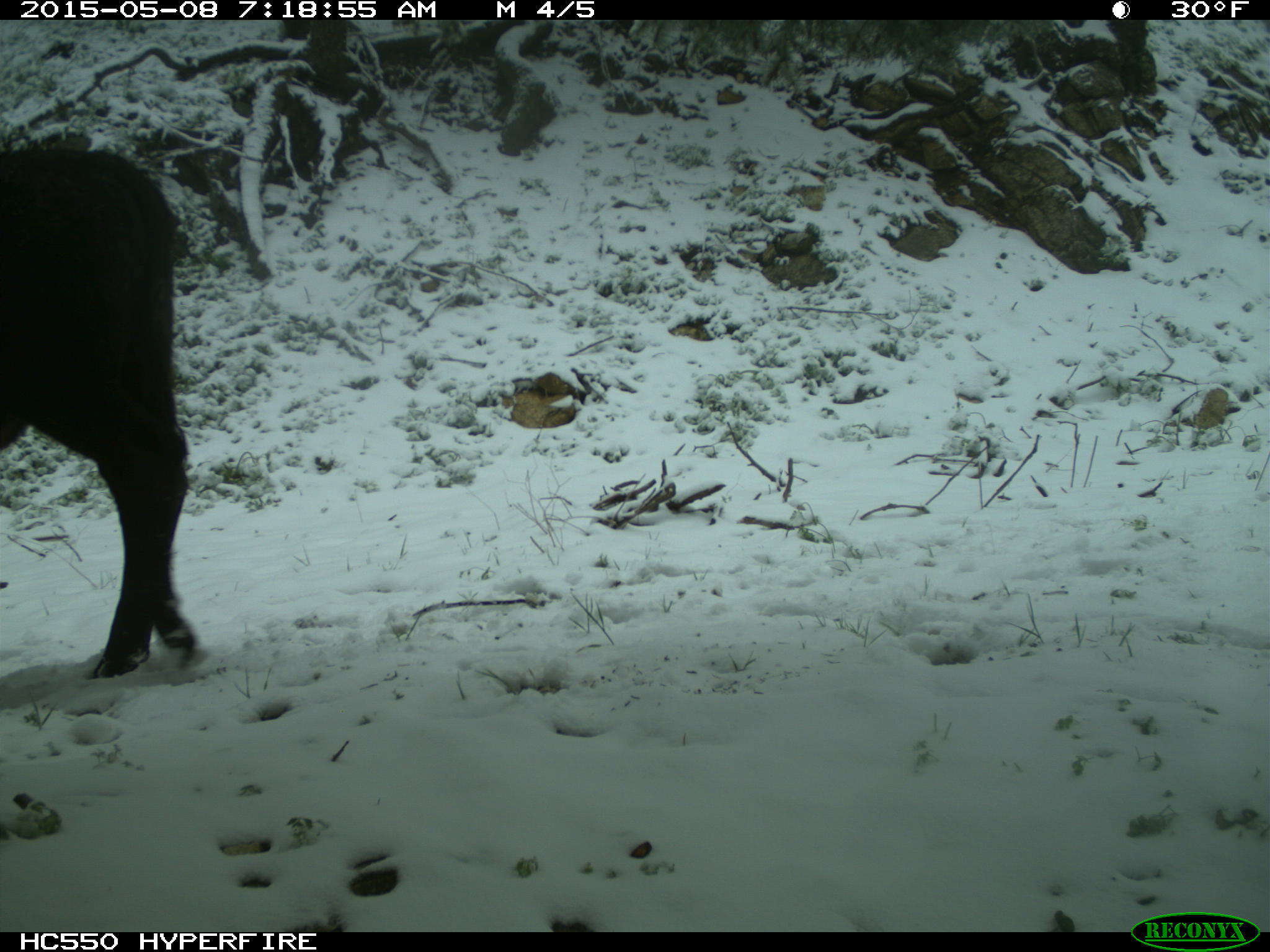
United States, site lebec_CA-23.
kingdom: Animalia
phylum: Chordata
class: Mammalia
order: Artiodactyla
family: Bovidae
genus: Bos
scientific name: Bos taurus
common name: domestic cow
Bos taurus (domestic cow).